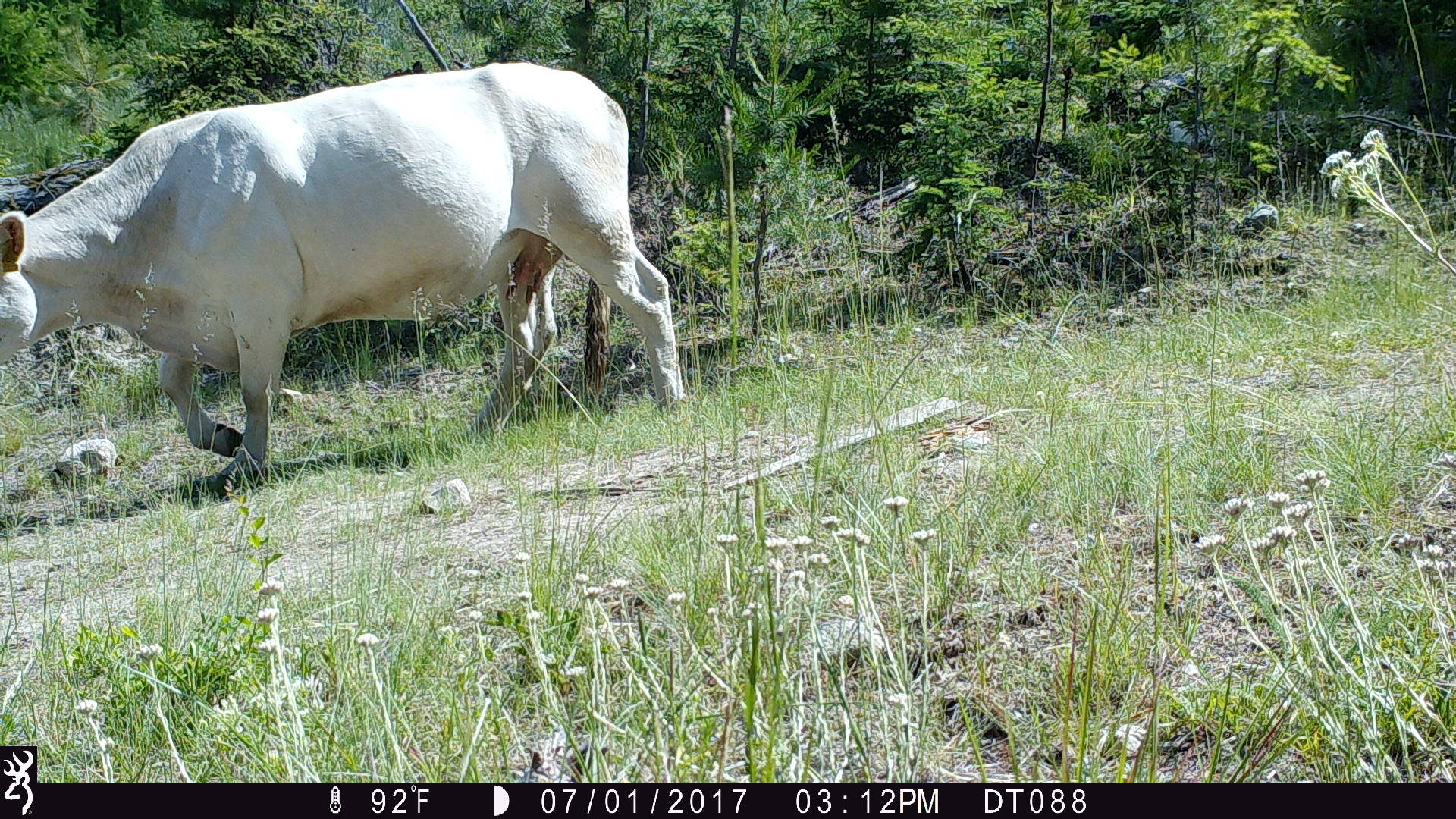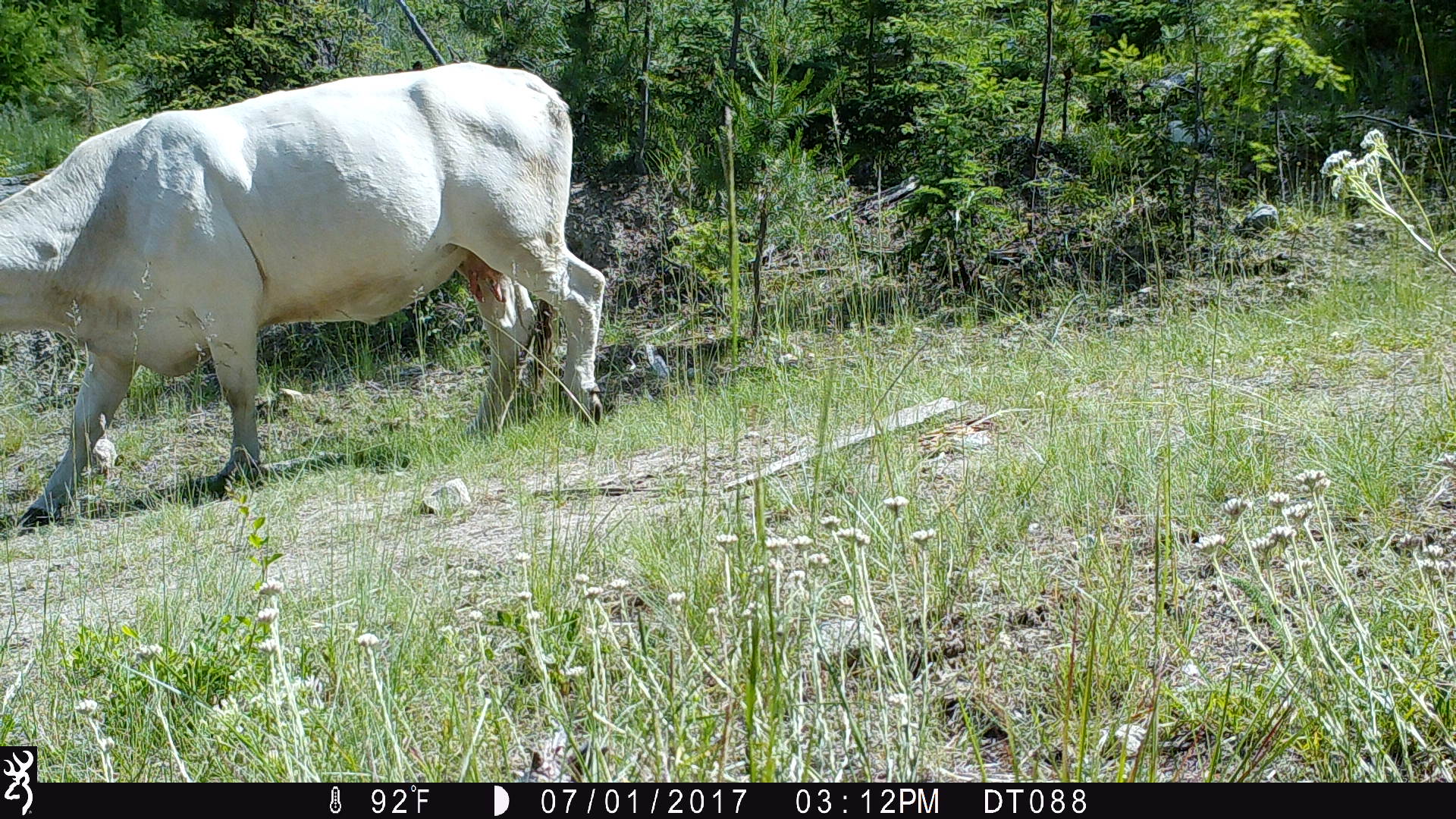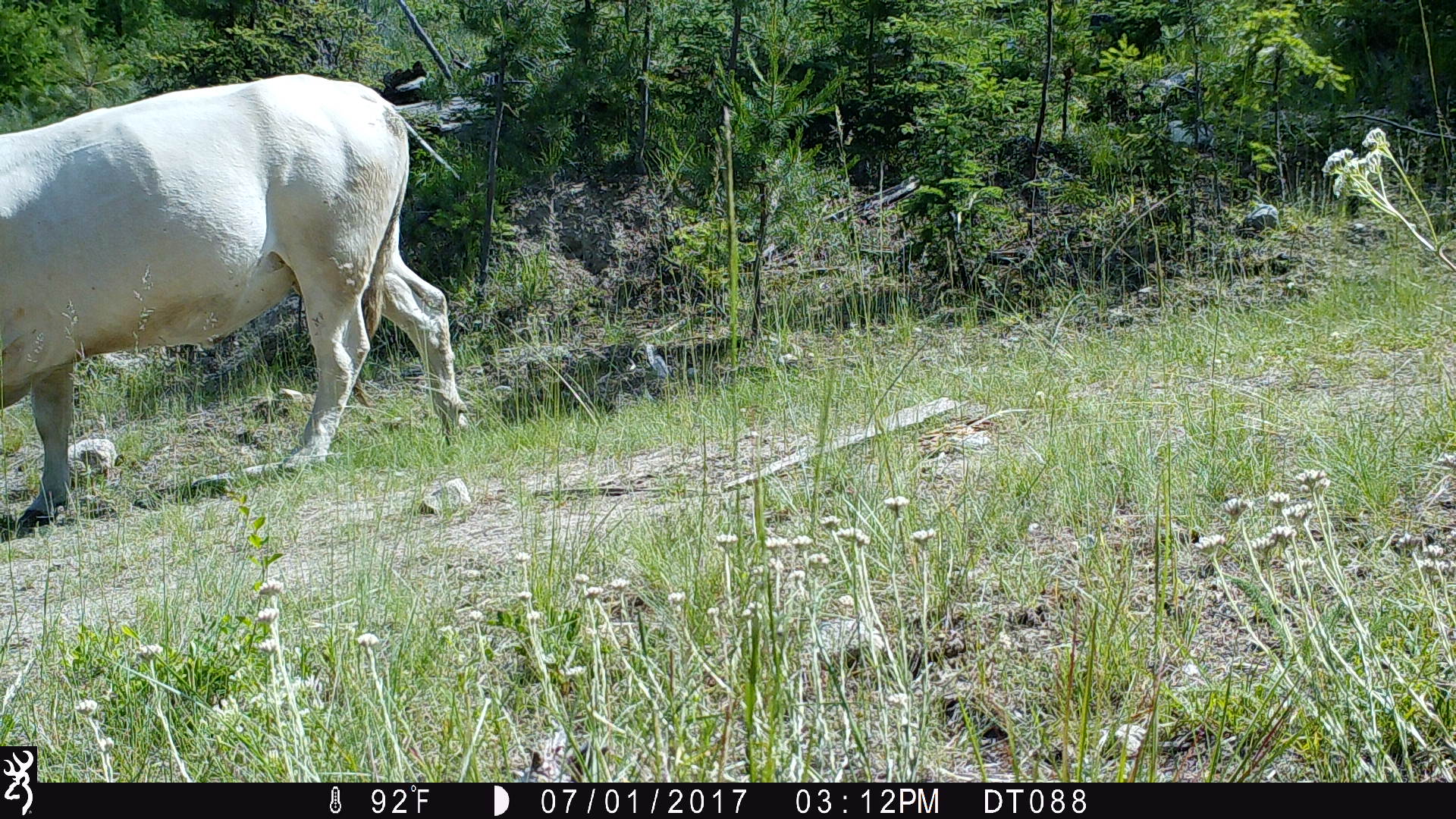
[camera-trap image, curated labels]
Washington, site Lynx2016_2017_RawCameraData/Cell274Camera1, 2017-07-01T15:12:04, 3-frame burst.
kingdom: Animalia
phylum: Chordata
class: Mammalia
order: Artiodactyla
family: Bovidae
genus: Bos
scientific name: Bos taurus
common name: domestic cattle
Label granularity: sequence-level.